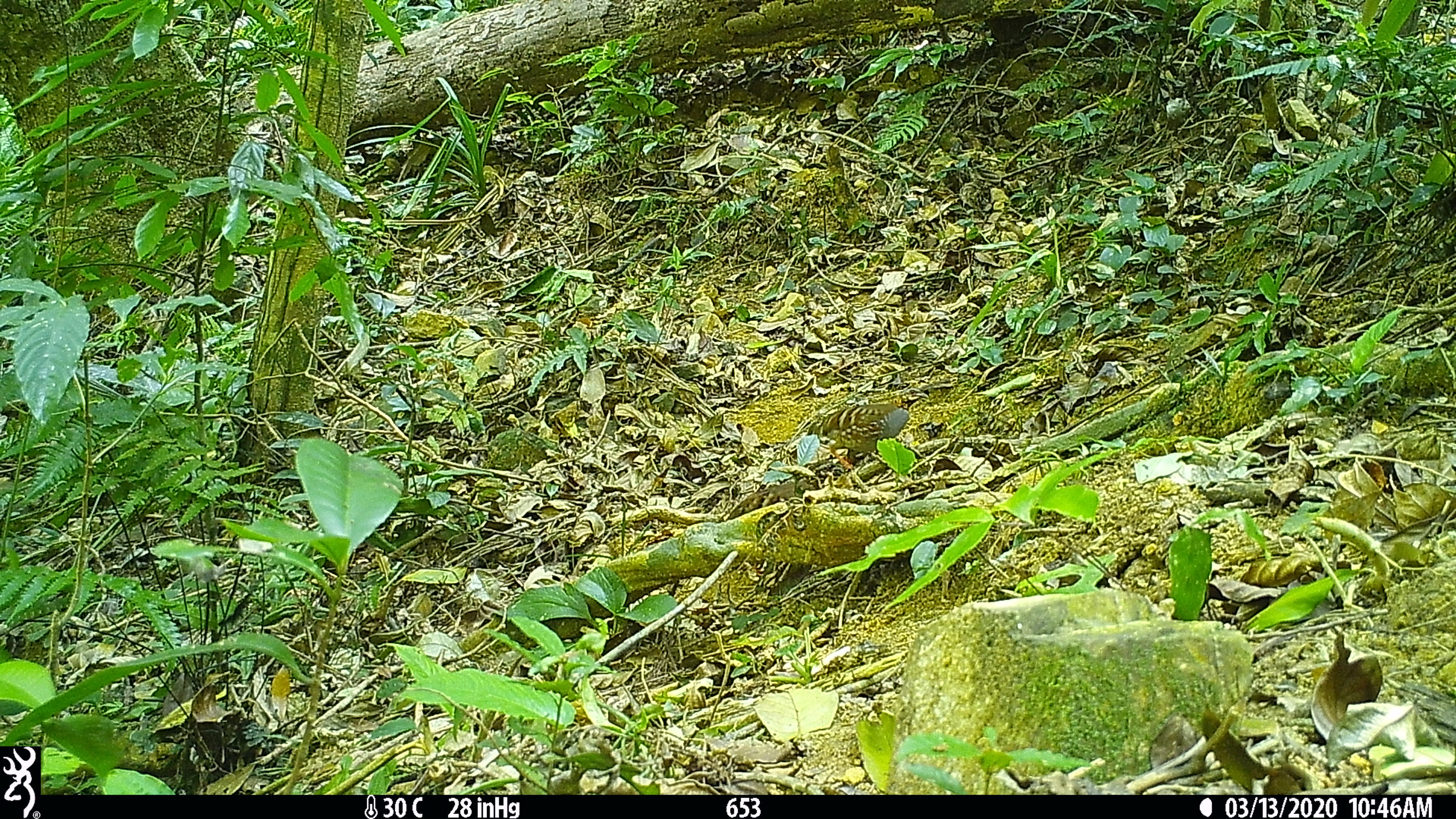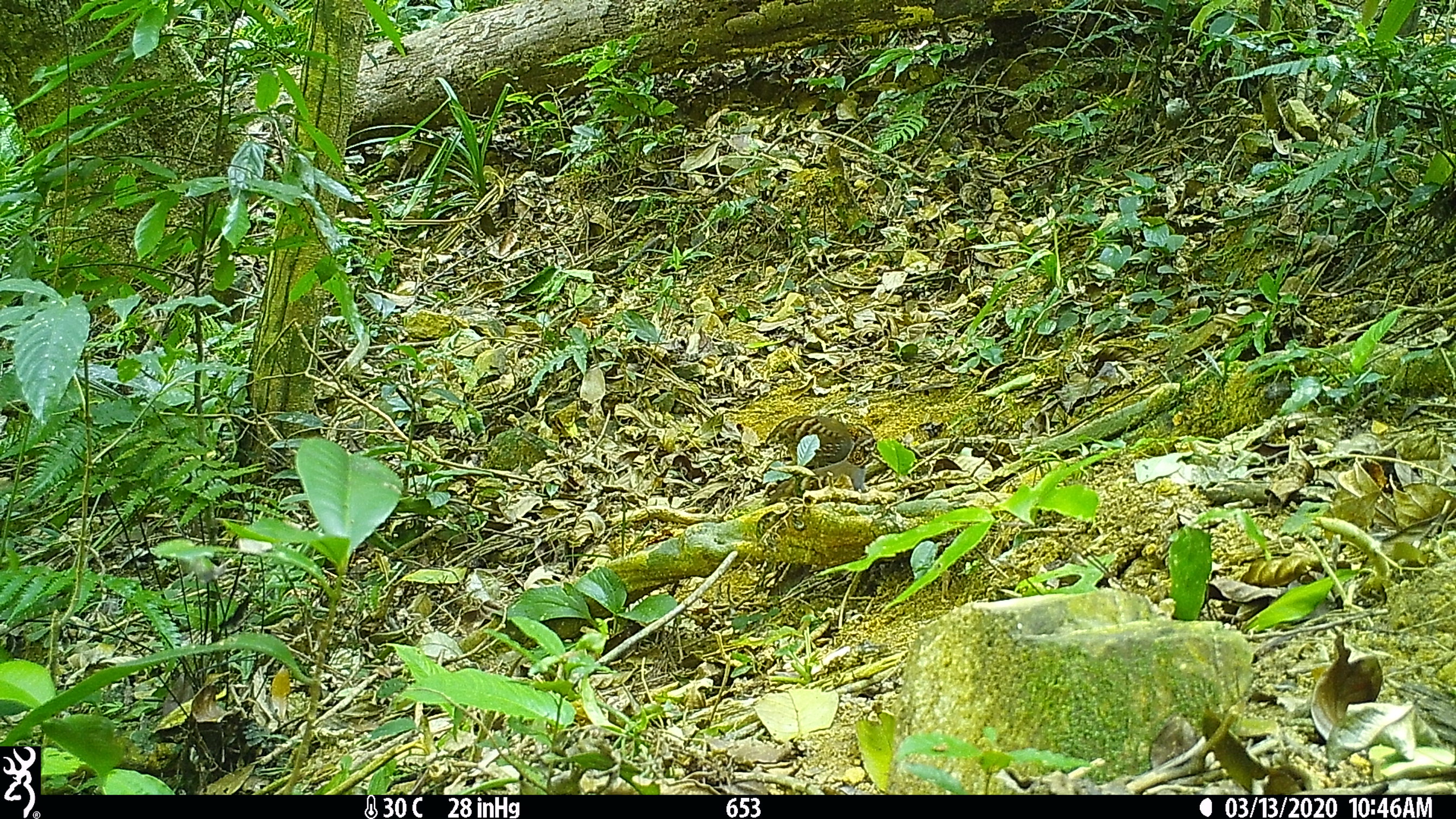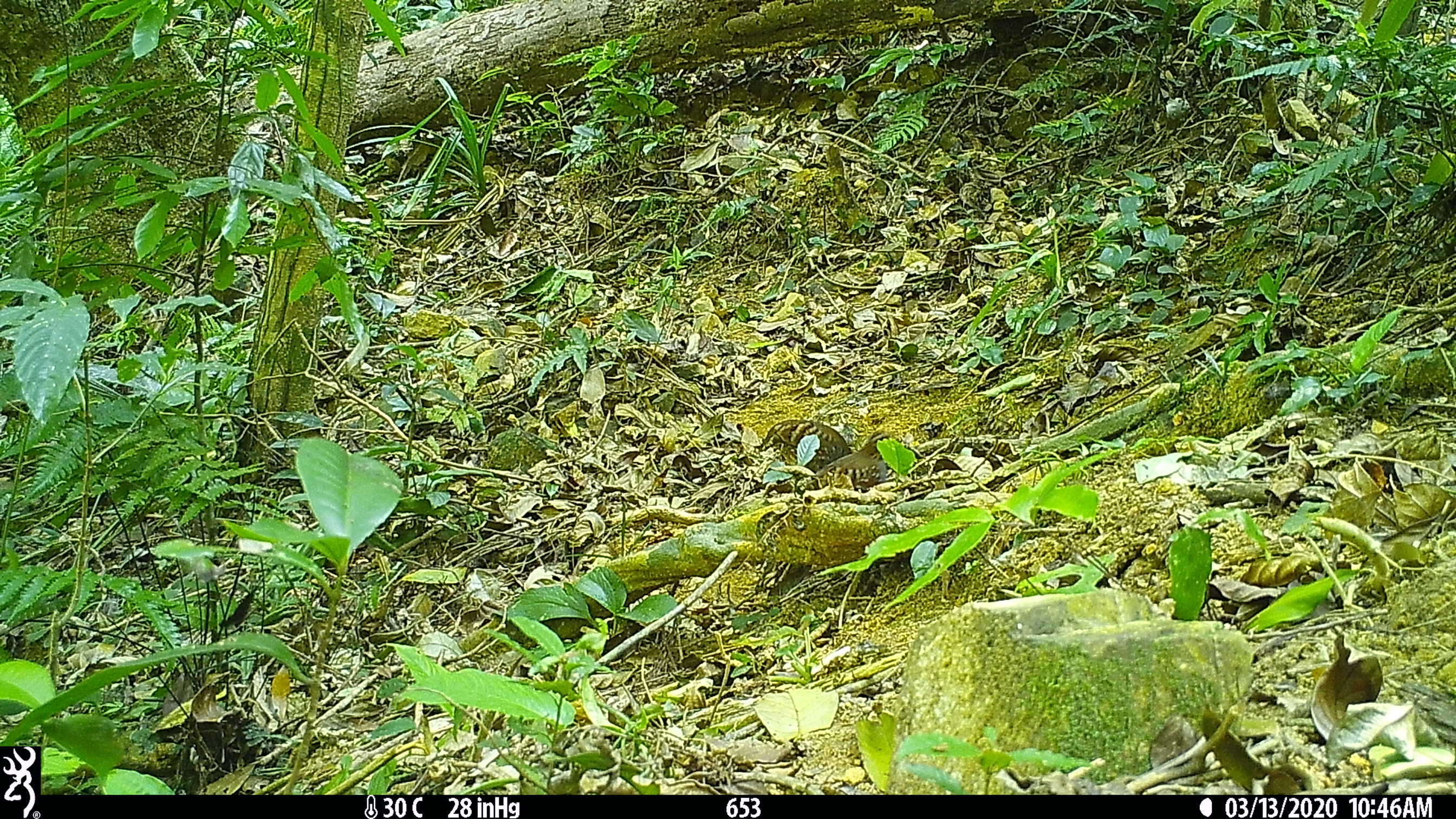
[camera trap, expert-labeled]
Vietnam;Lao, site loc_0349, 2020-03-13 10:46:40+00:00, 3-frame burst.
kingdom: Animalia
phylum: Chordata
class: Aves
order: Galliformes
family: Phasianidae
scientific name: Phasianidae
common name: partridge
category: unidentified partridge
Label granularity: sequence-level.